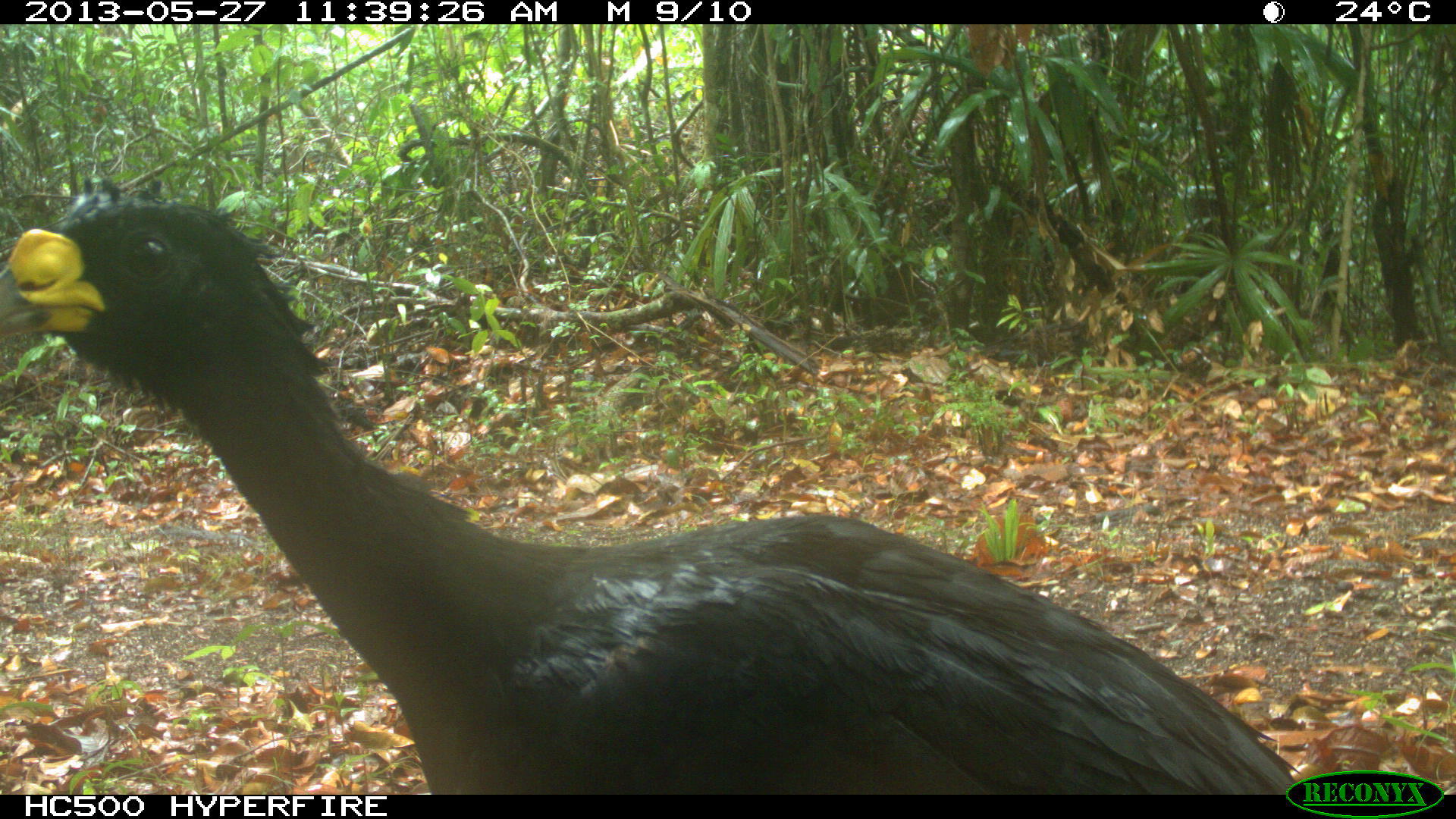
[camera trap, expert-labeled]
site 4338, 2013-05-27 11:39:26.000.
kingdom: Animalia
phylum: Chordata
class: Aves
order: Galliformes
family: Cracidae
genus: Crax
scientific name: Crax rubra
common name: great curassow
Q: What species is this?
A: Crax rubra (great curassow).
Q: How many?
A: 1.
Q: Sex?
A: Male.